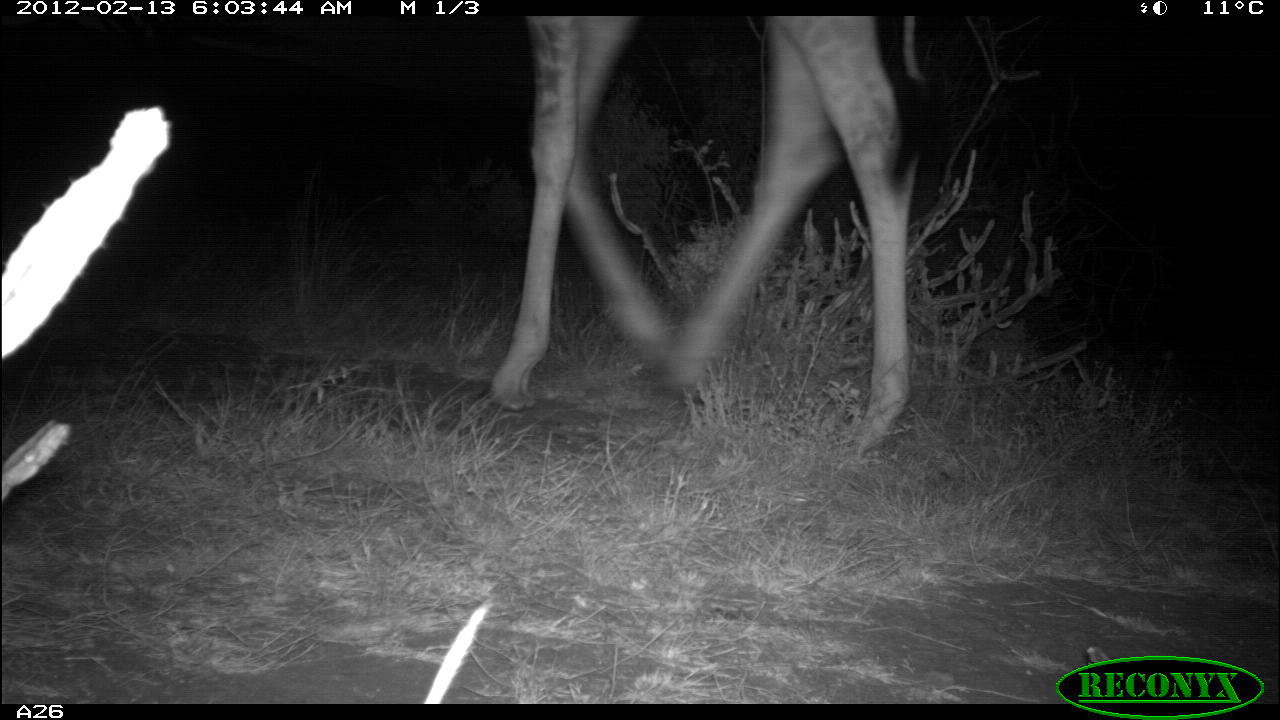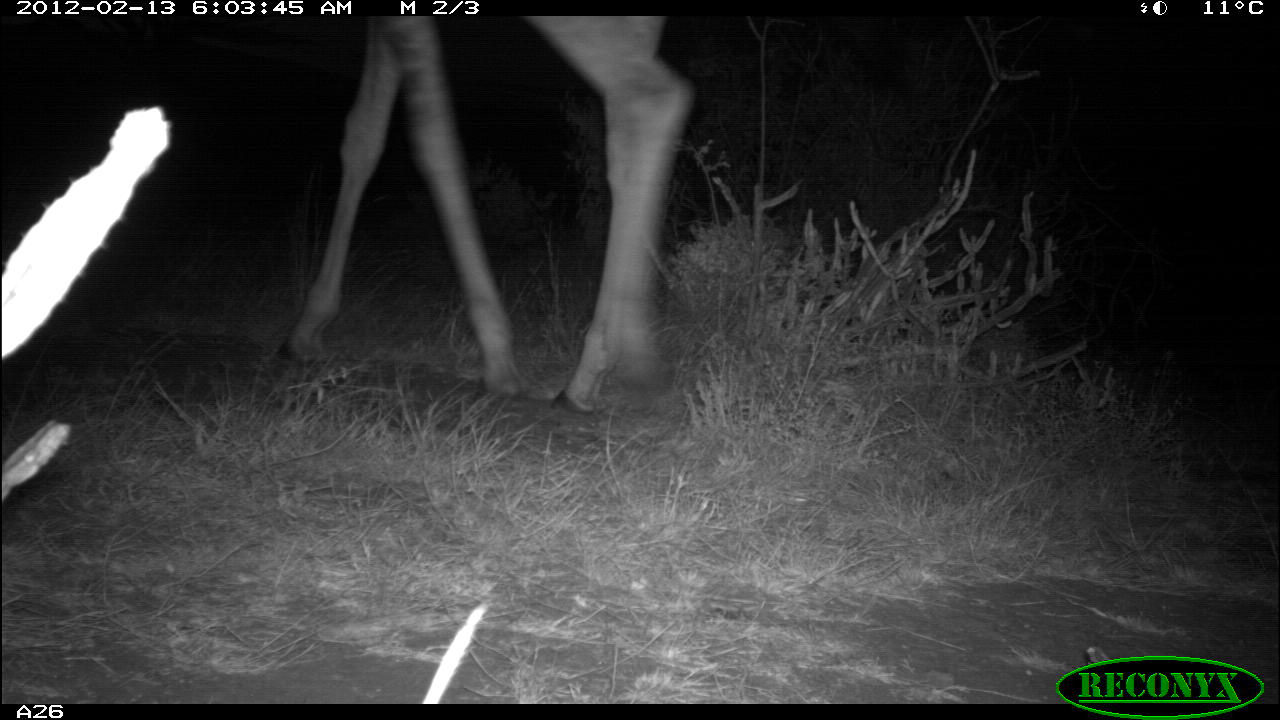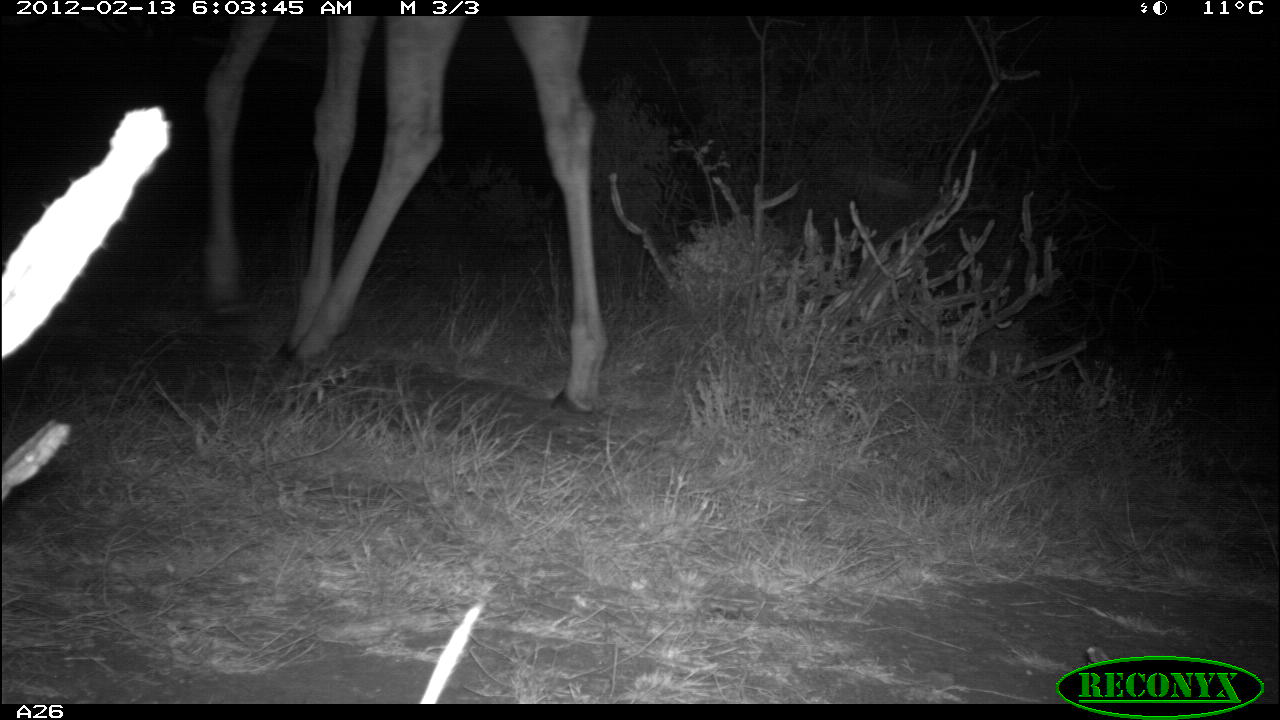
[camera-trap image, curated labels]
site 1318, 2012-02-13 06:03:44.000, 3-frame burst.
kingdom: Animalia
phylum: Chordata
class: Mammalia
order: Artiodactyla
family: Giraffidae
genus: Giraffa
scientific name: Giraffa camelopardalis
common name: giraffe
Giraffa camelopardalis (giraffe), count 1.